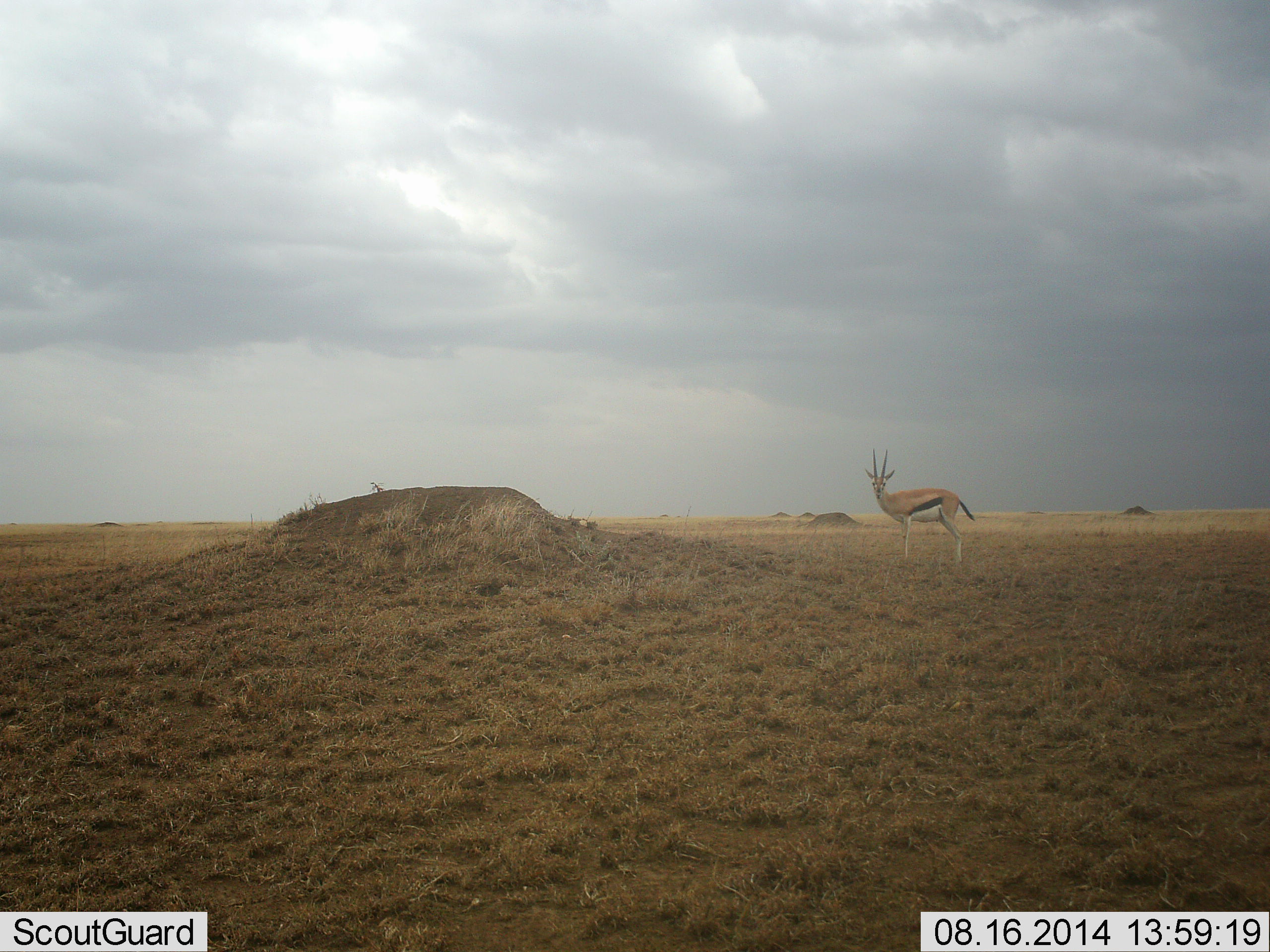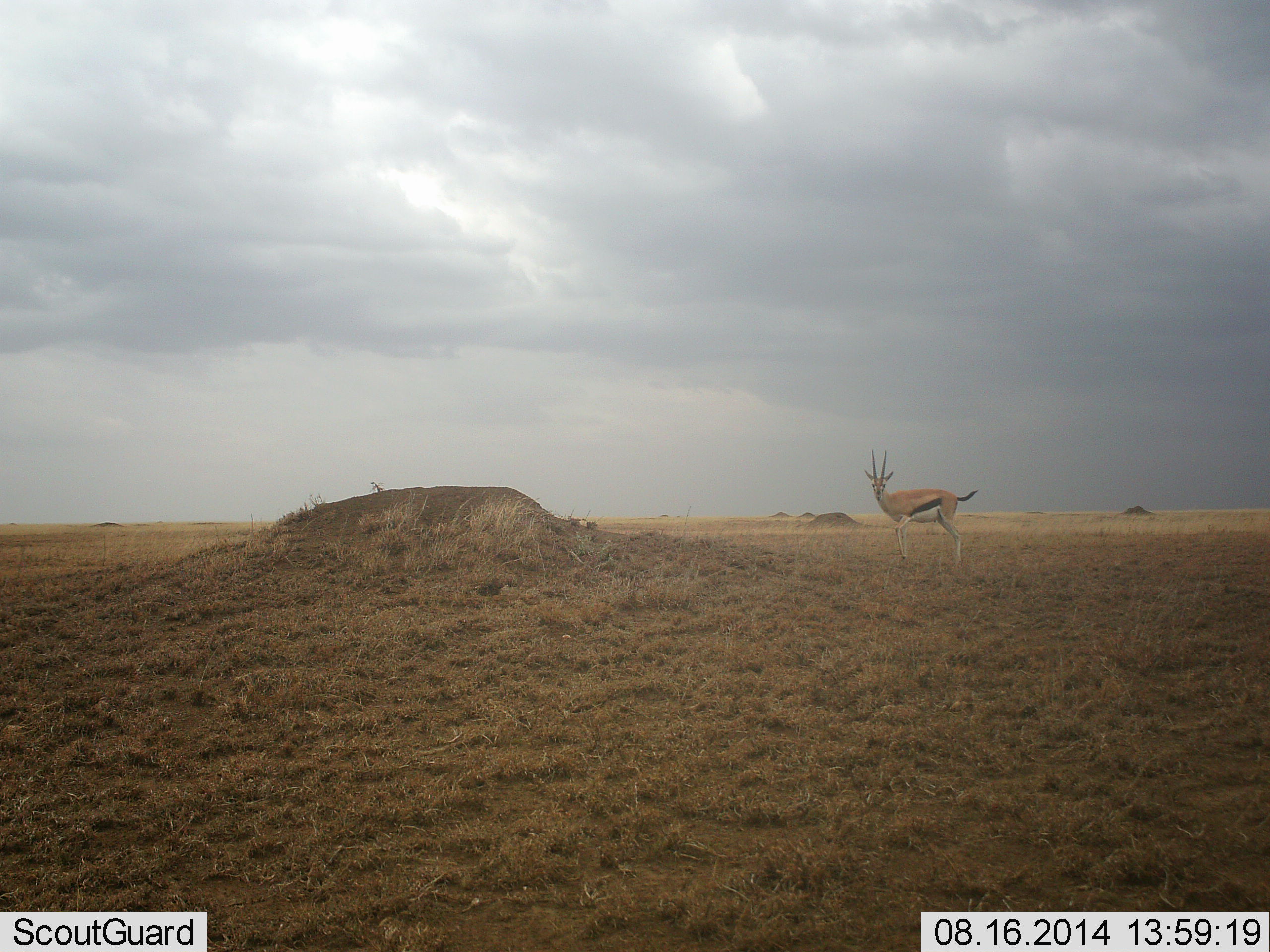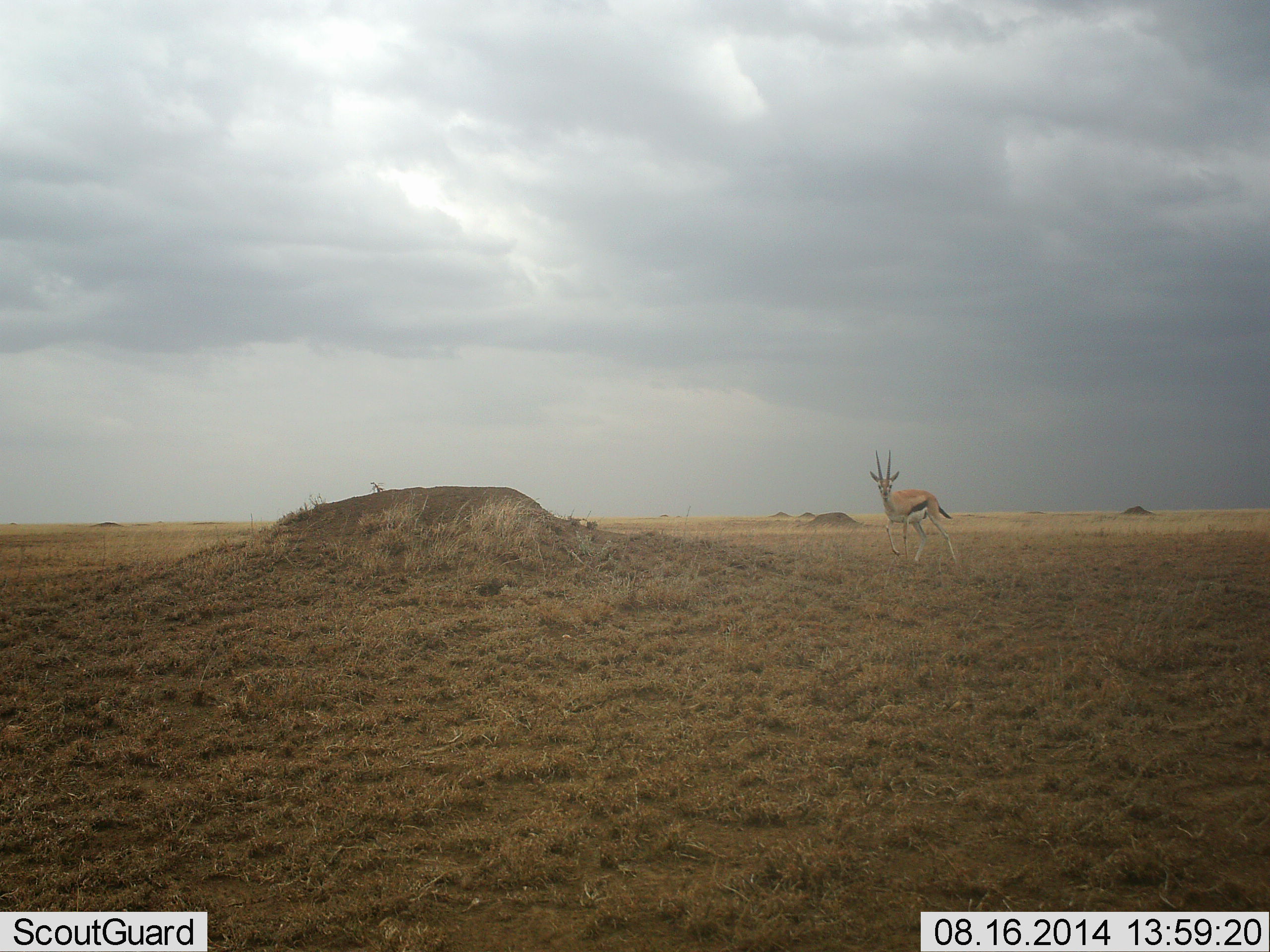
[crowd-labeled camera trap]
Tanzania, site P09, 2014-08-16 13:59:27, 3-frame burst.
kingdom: Animalia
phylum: Chordata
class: Mammalia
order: Artiodactyla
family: Bovidae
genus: Eudorcas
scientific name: Eudorcas thomsonii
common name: thomson's gazelle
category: gazellethomsons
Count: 1.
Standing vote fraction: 80%.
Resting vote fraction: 0%.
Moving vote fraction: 20%.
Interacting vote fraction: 10%.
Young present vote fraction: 0%.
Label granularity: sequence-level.